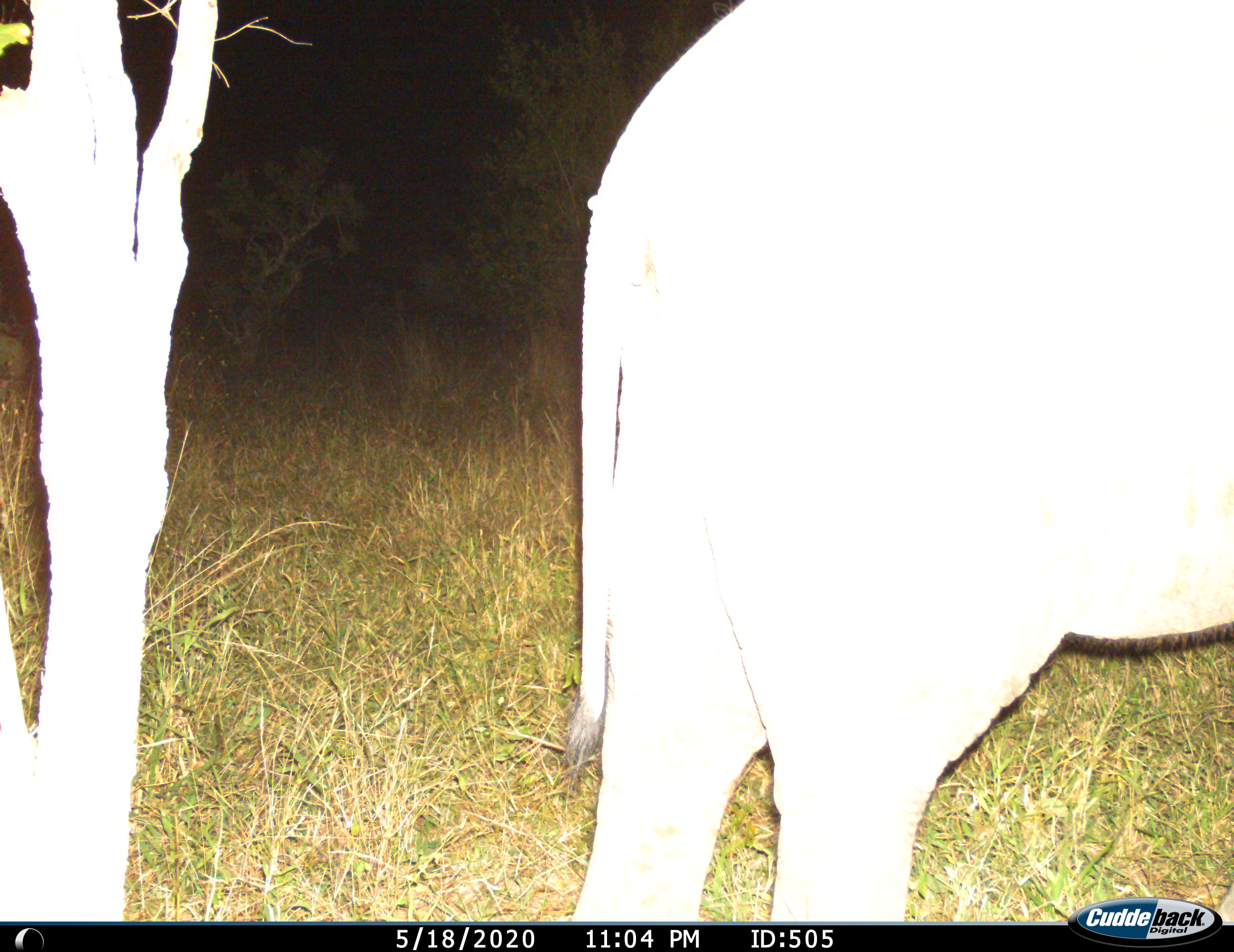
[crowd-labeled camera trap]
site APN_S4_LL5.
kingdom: Animalia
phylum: Chordata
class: Mammalia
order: Proboscidea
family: Elephantidae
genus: Loxodonta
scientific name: Loxodonta africana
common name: african bush elephant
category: elephant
Elephant (african bush elephant) (Loxodonta africana), count 1. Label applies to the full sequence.